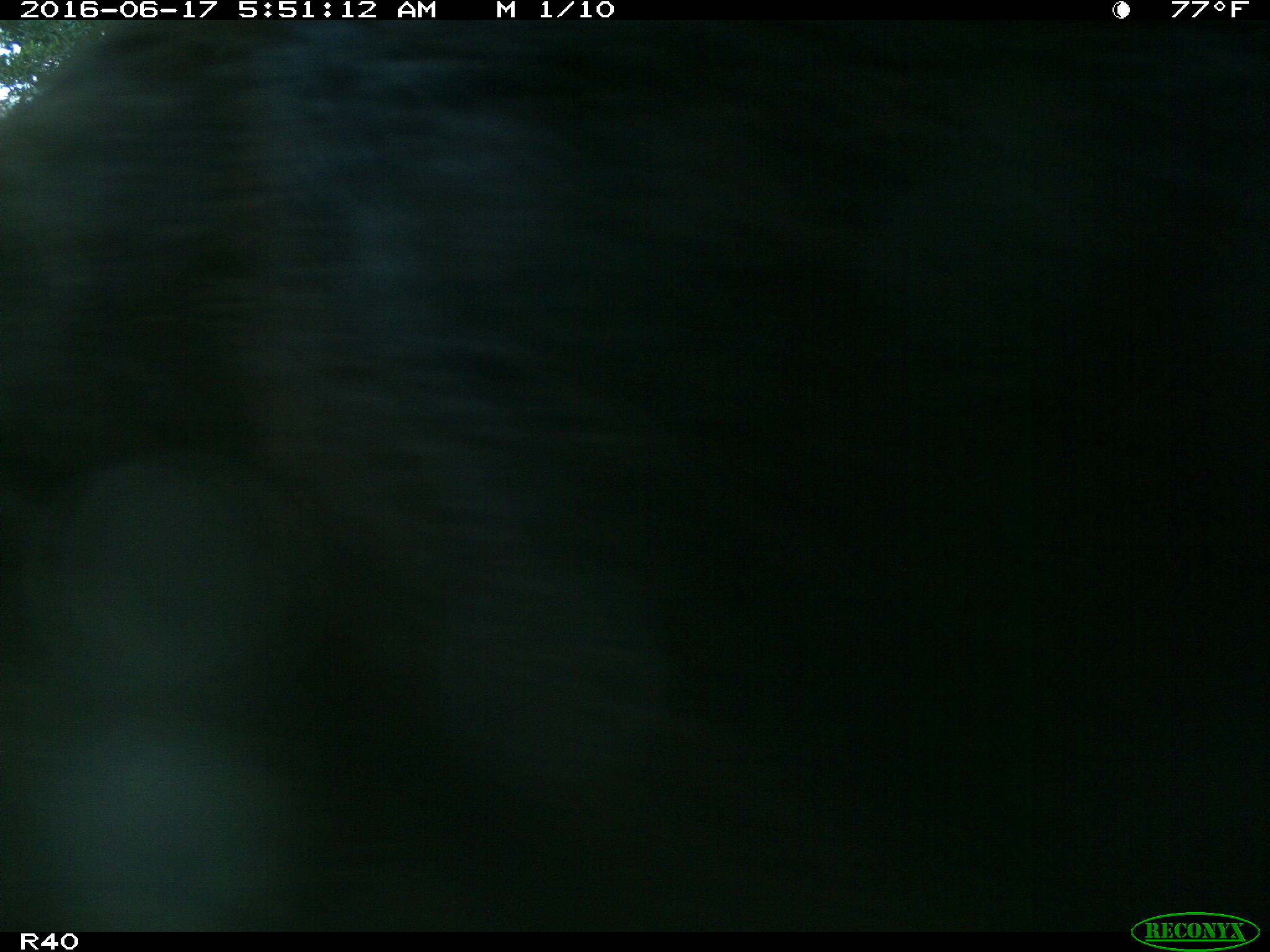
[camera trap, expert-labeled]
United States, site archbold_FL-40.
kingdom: Animalia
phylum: Chordata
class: Mammalia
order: Artiodactyla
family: Suidae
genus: Sus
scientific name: Sus scrofa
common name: wild boar